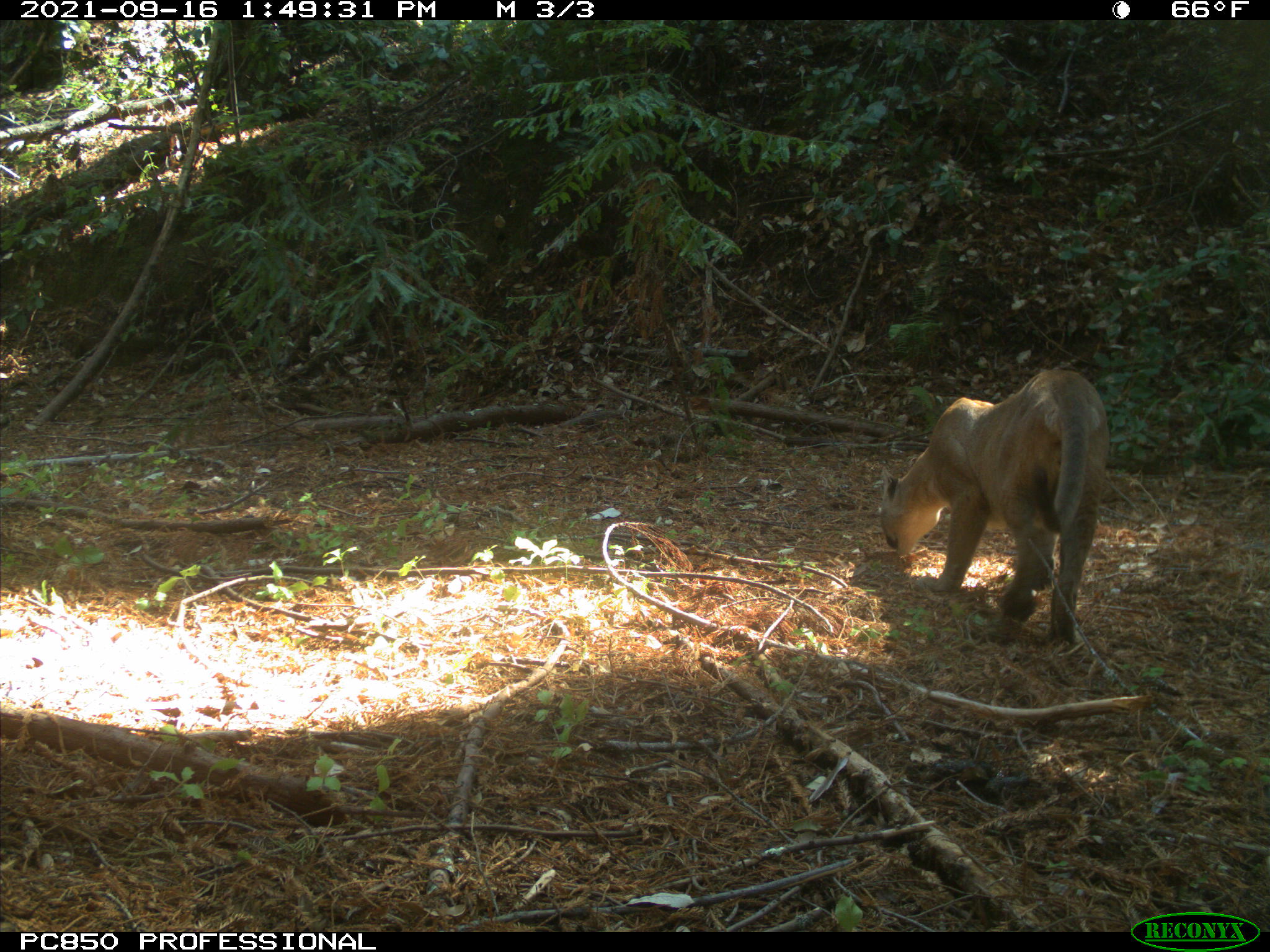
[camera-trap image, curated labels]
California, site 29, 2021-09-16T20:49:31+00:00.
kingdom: Animalia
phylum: Chordata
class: Mammalia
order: Carnivora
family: Felidae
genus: Puma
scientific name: Puma concolor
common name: puma